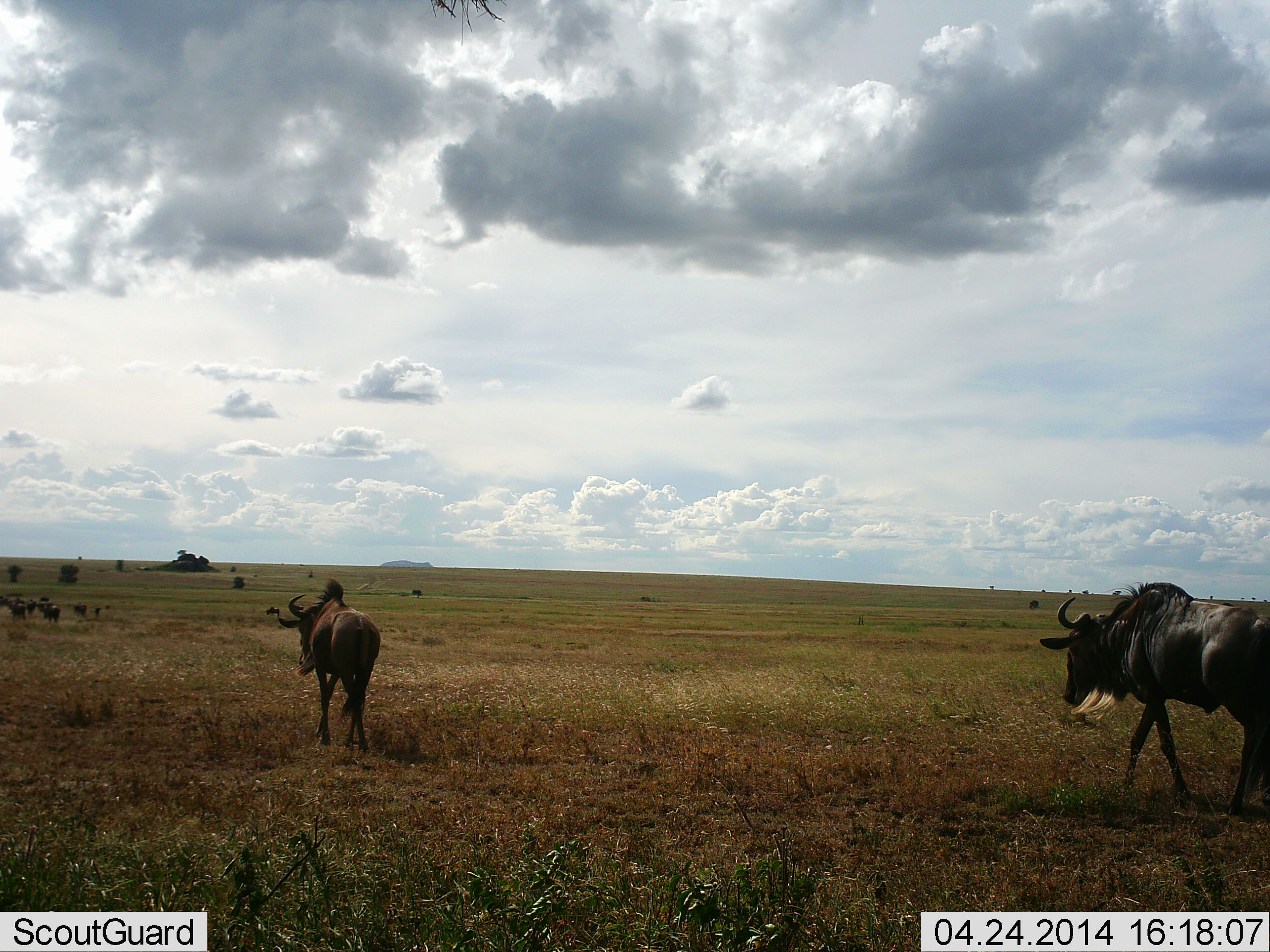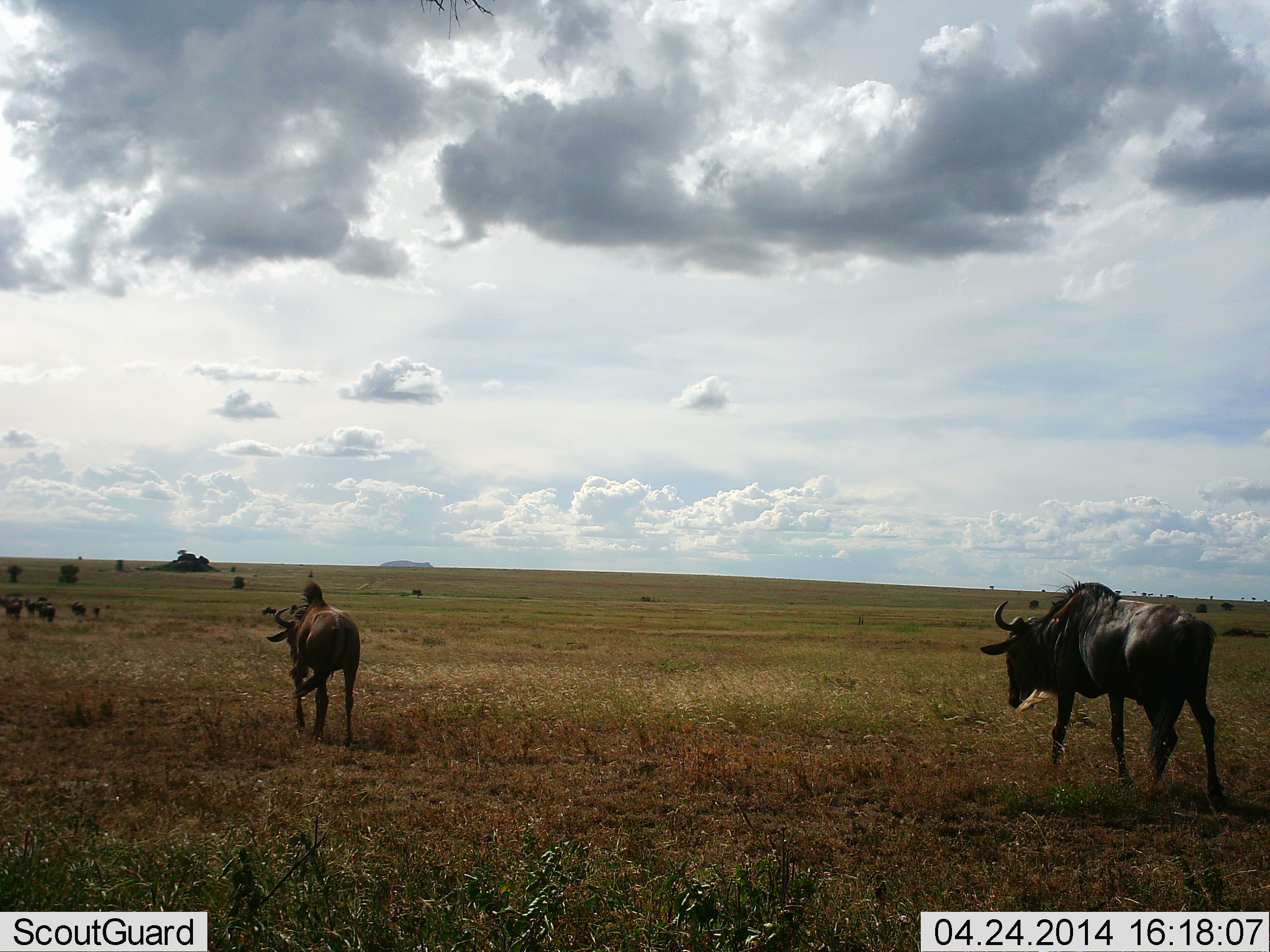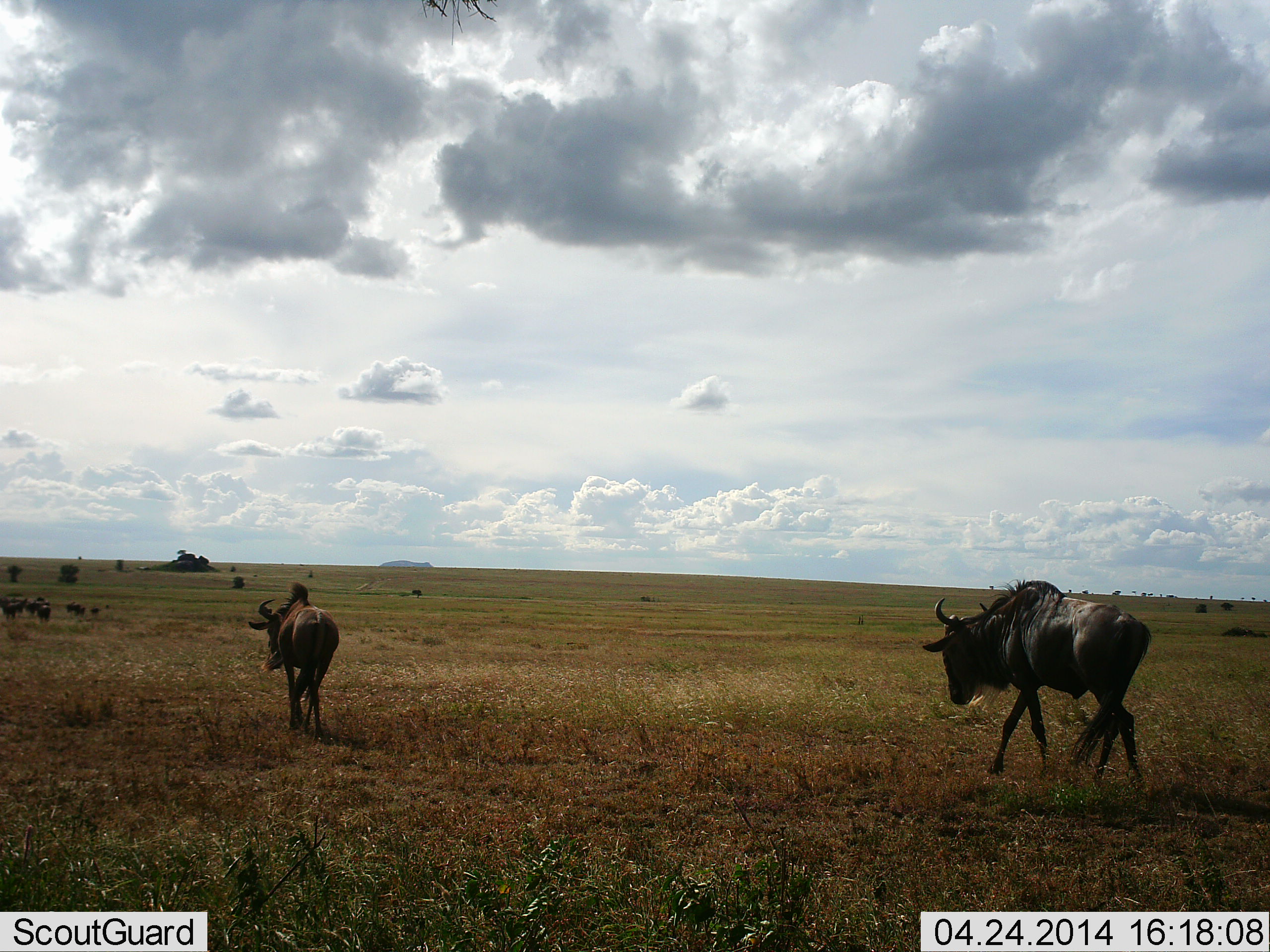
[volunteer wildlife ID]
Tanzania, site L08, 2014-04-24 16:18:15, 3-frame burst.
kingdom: Animalia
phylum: Chordata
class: Mammalia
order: Artiodactyla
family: Bovidae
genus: Connochaetes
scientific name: Connochaetes taurinus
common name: blue wildebeest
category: wildebeest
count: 9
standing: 0%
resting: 0%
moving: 100%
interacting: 0%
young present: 20%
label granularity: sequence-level